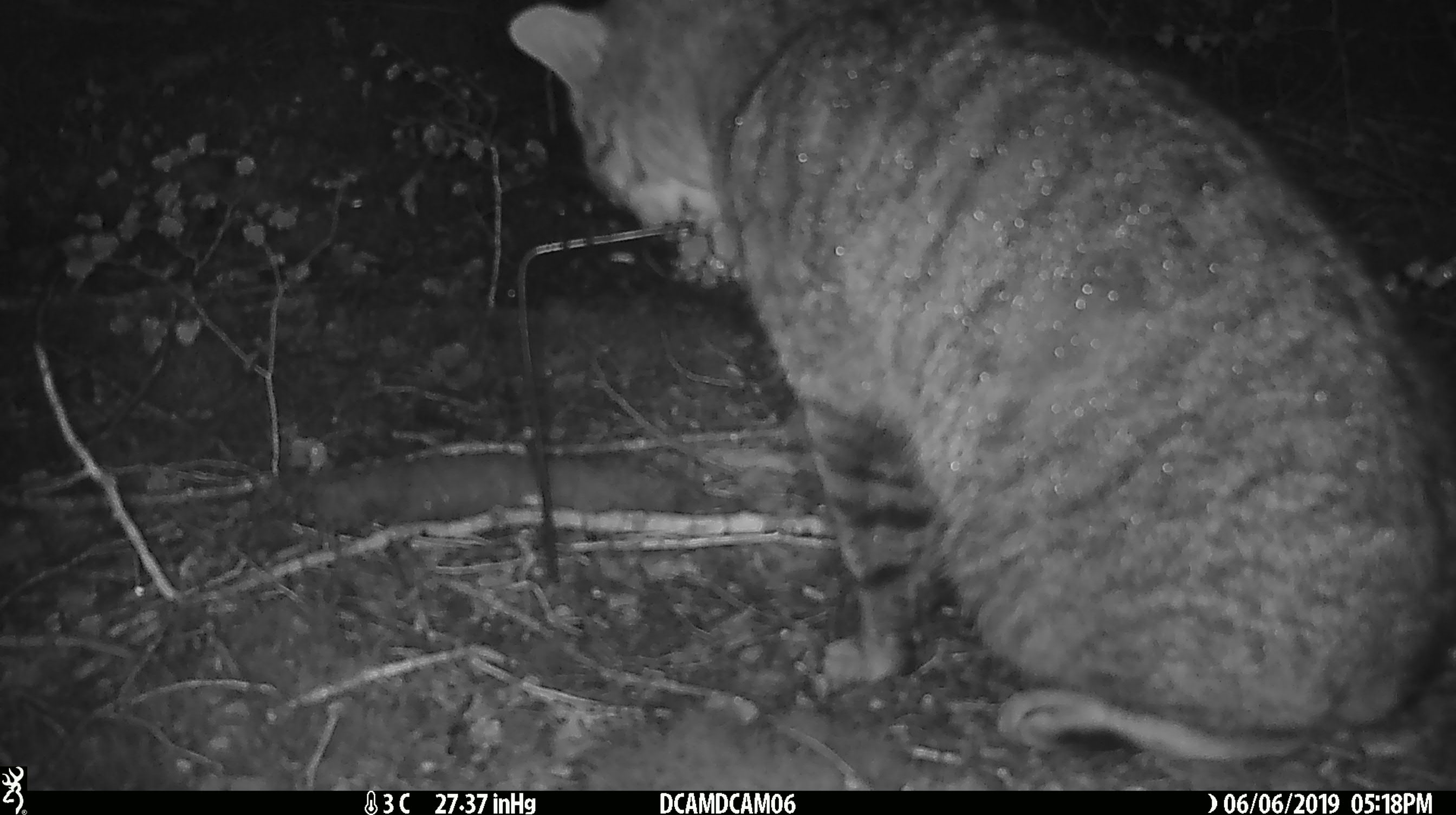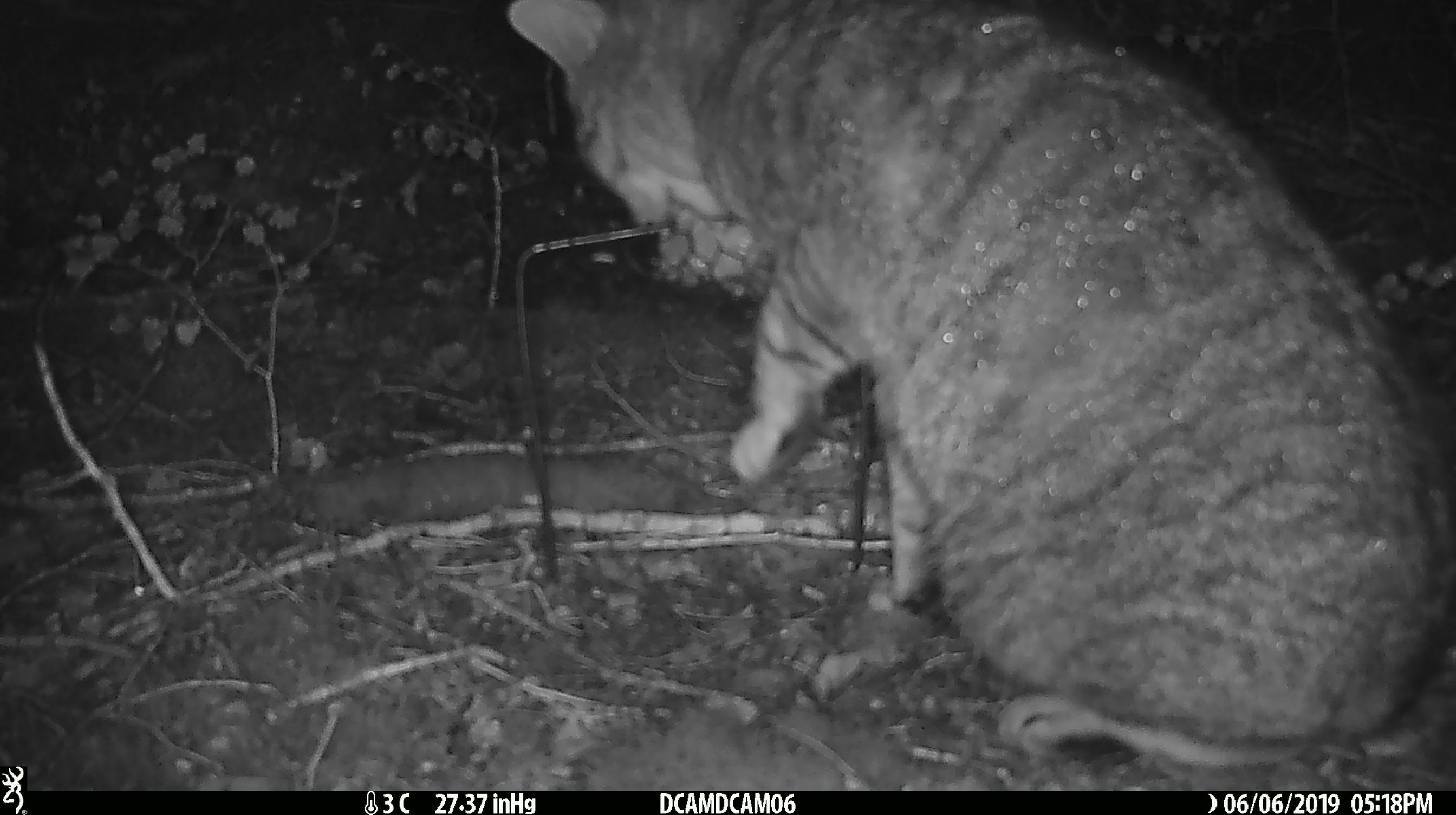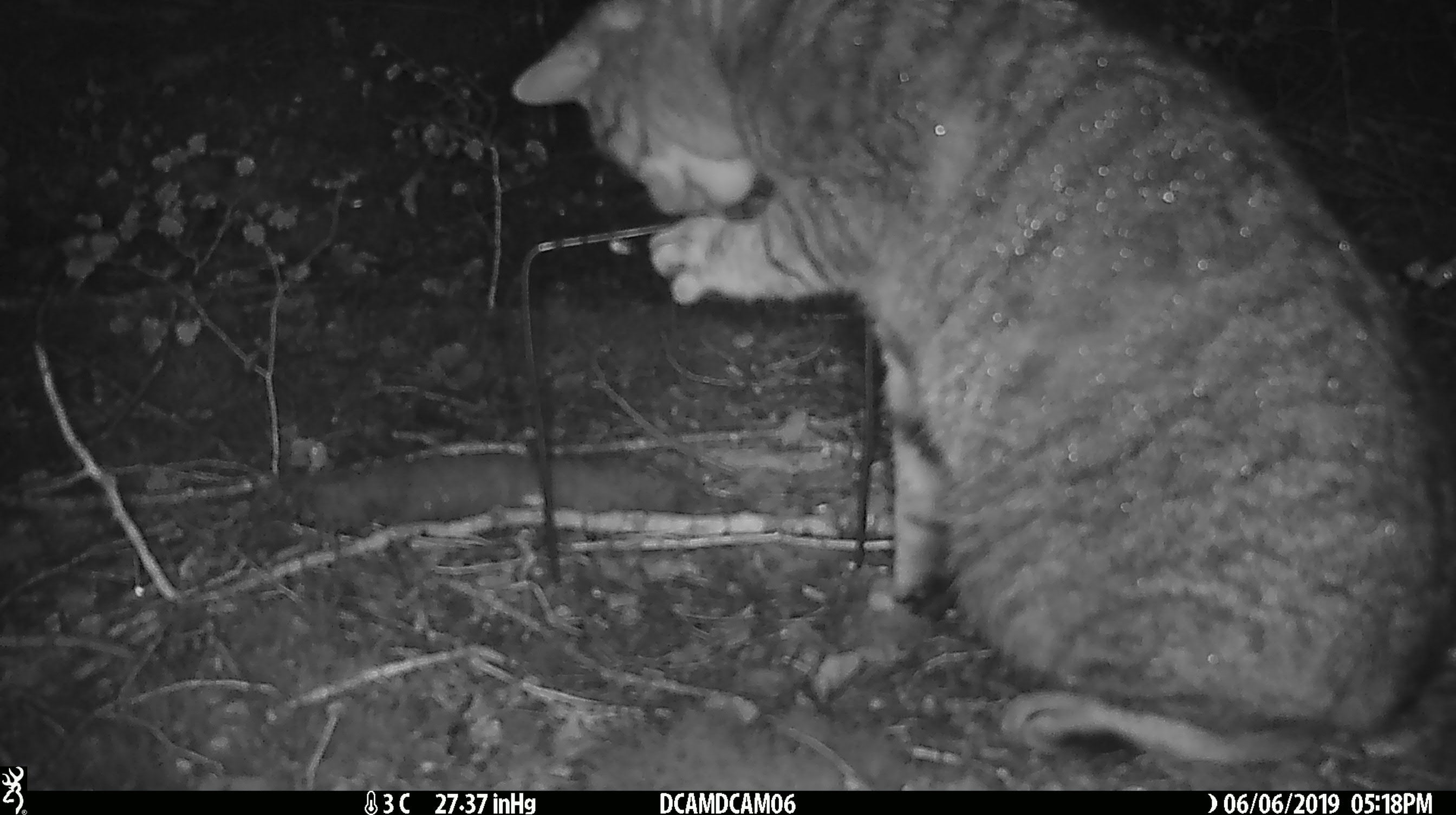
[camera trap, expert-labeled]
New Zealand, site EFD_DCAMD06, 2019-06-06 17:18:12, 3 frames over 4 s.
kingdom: Animalia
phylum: Chordata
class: Mammalia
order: Carnivora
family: Felidae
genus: Felis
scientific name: Felis catus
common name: domestic cat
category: cat